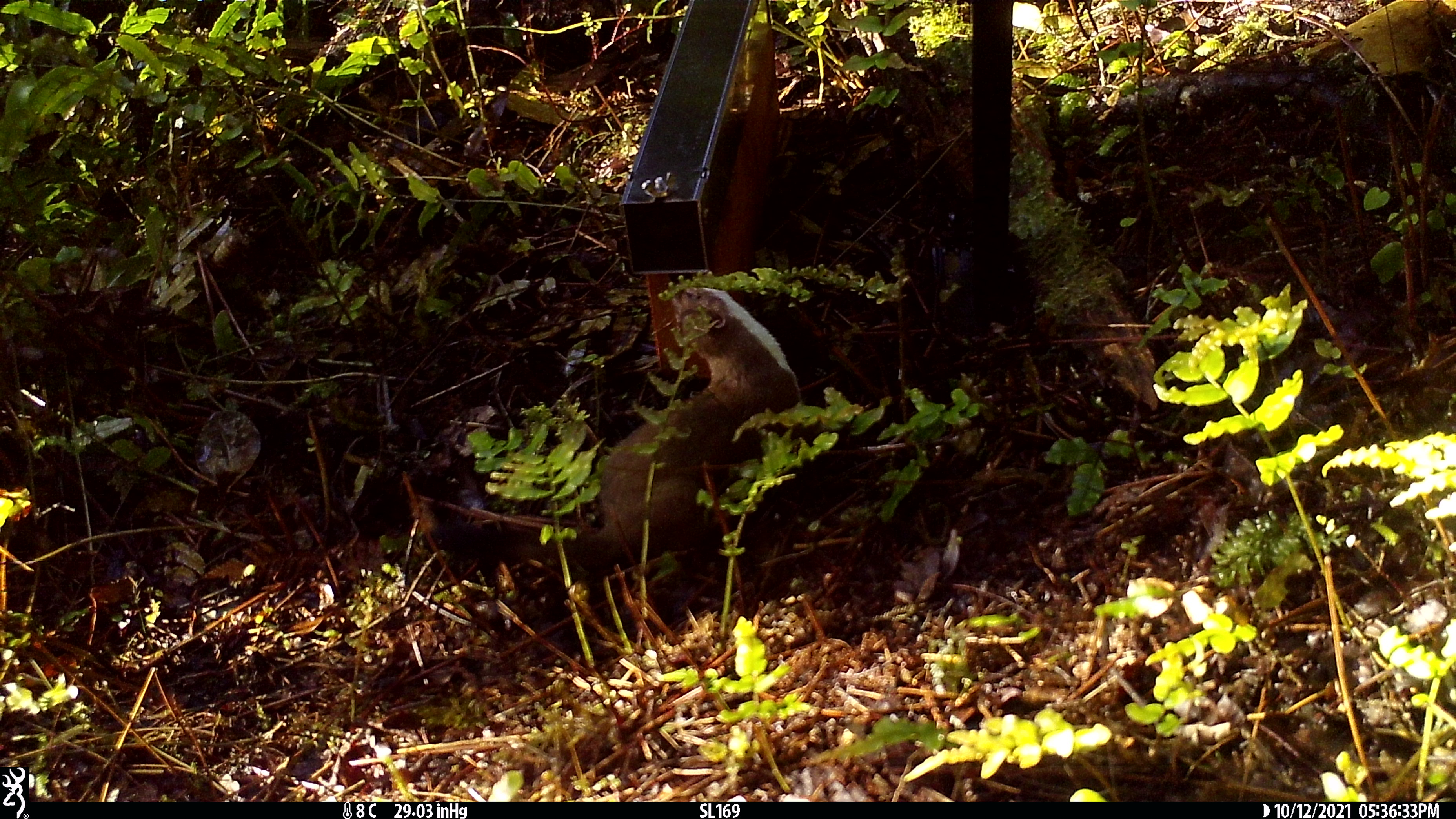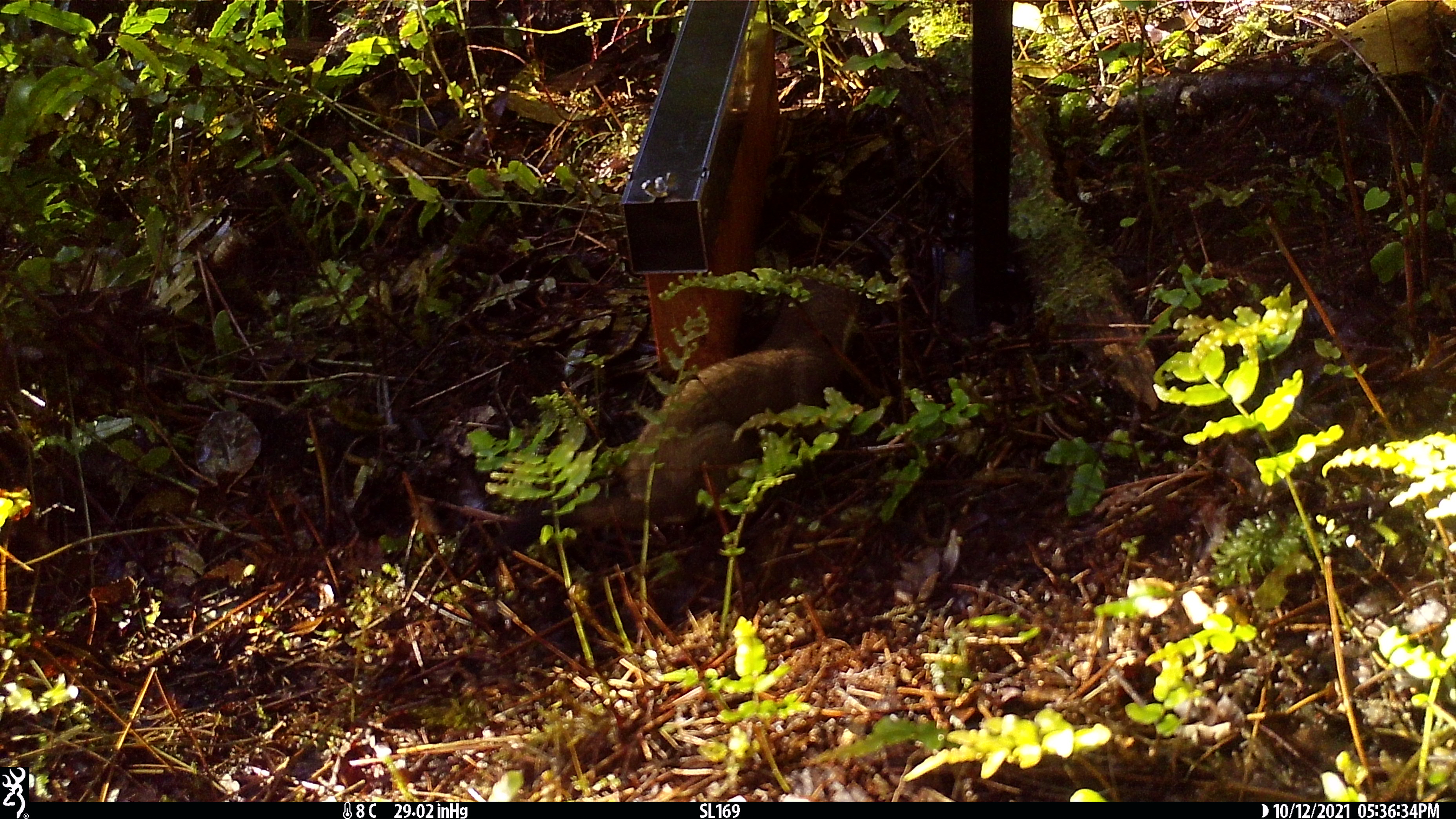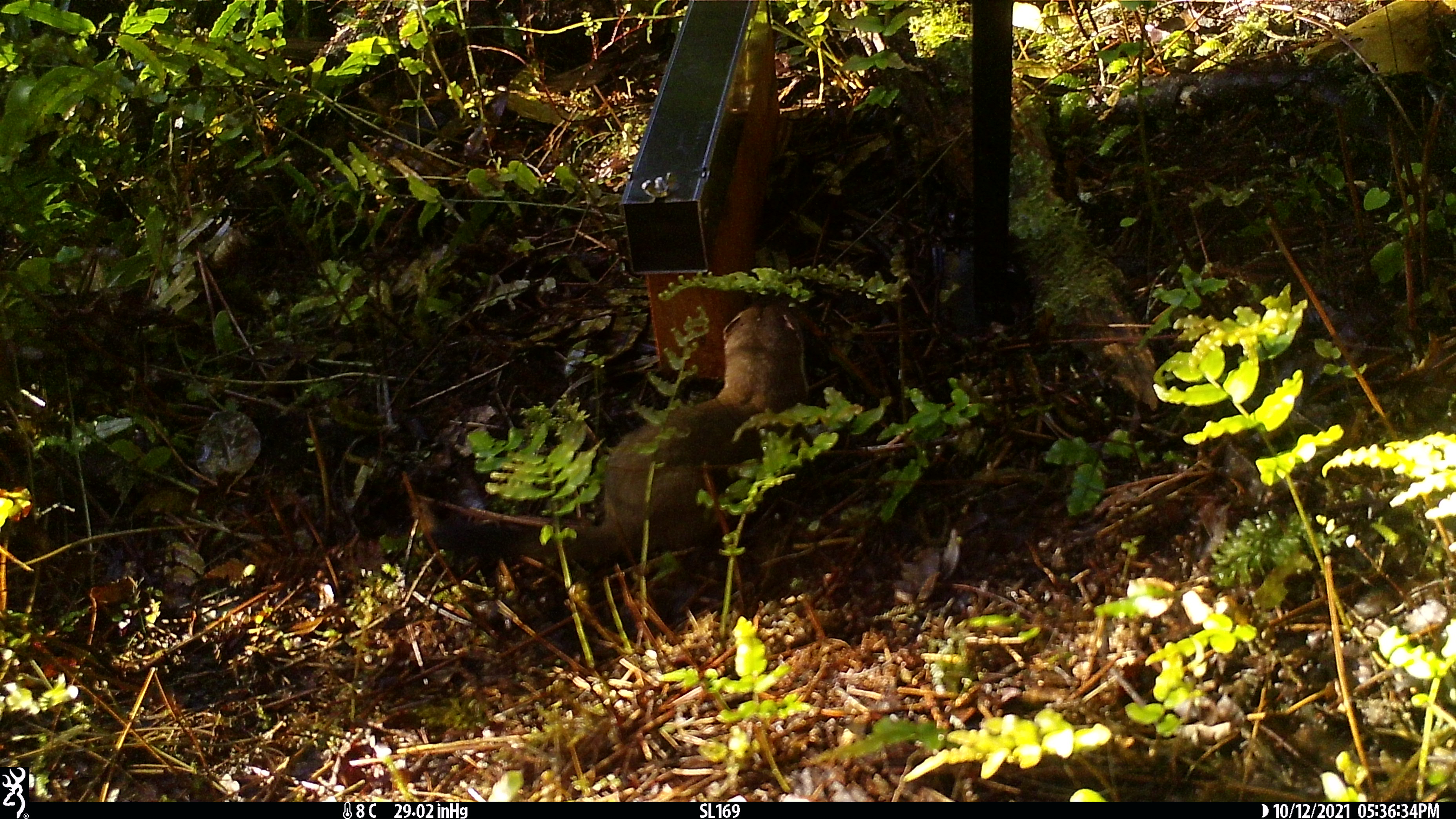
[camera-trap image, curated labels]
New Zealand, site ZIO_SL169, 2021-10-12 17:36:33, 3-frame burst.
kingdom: Animalia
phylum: Chordata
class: Mammalia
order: Carnivora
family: Mustelidae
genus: Mustela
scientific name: Mustela erminea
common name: stoat